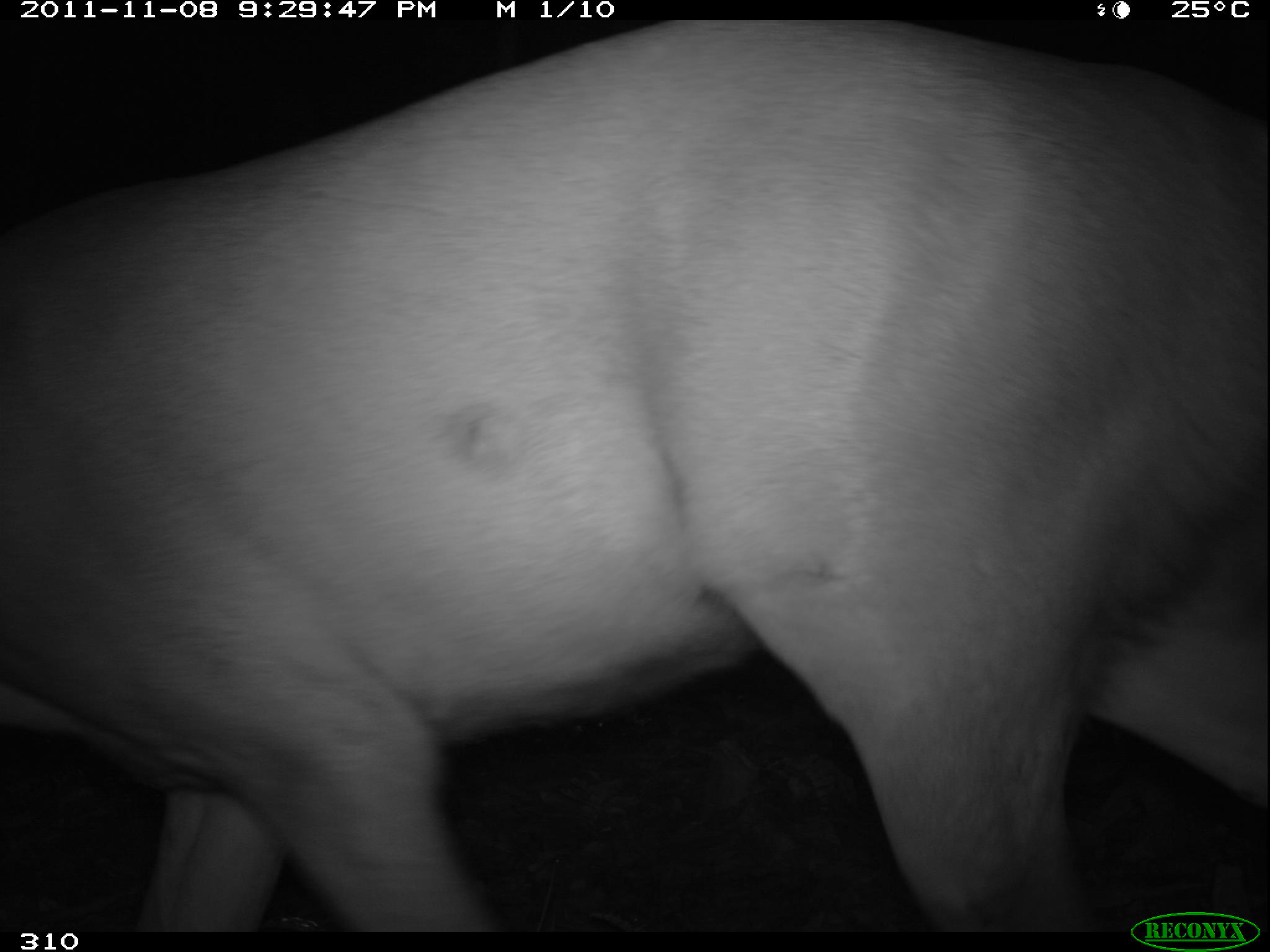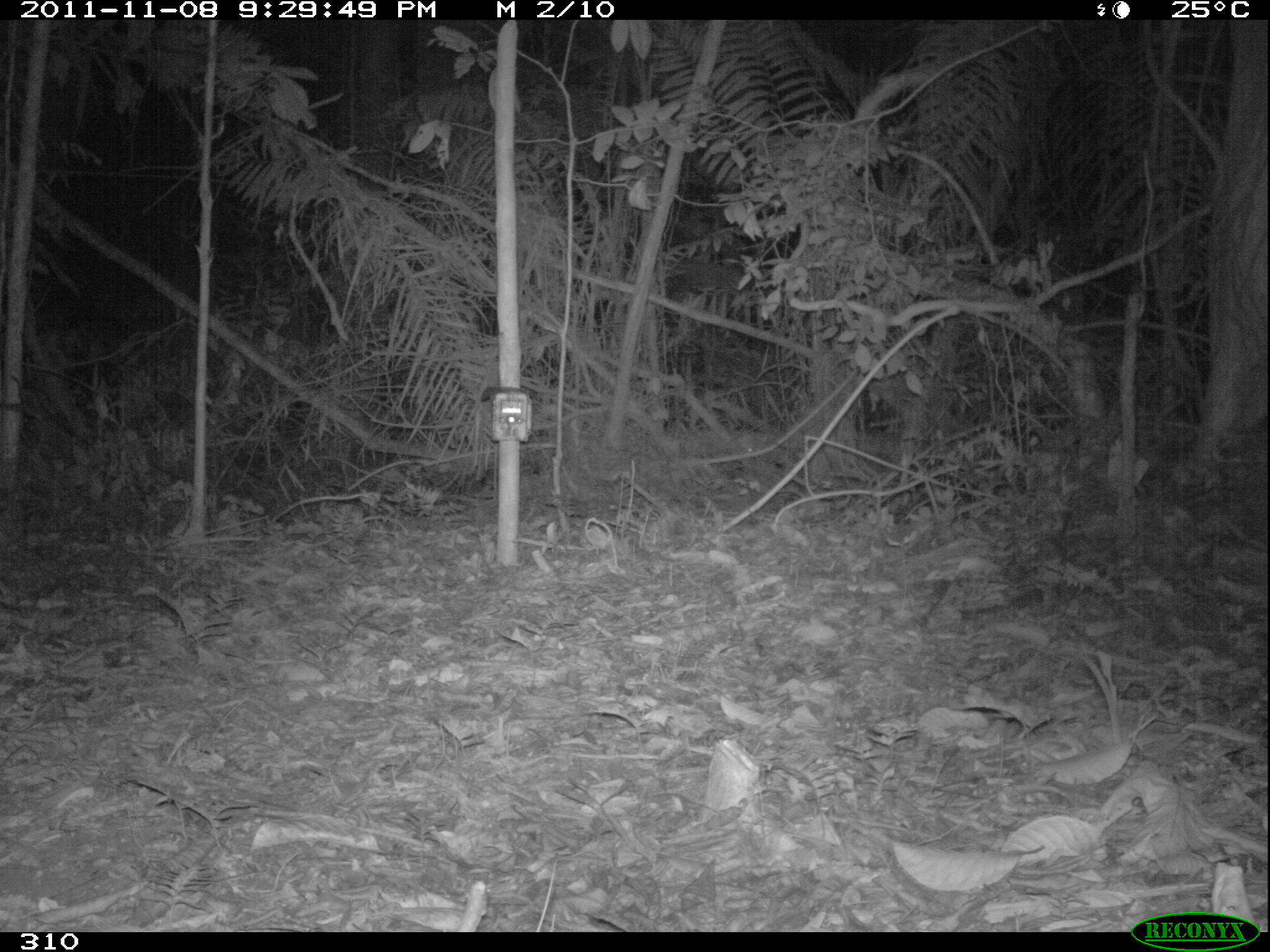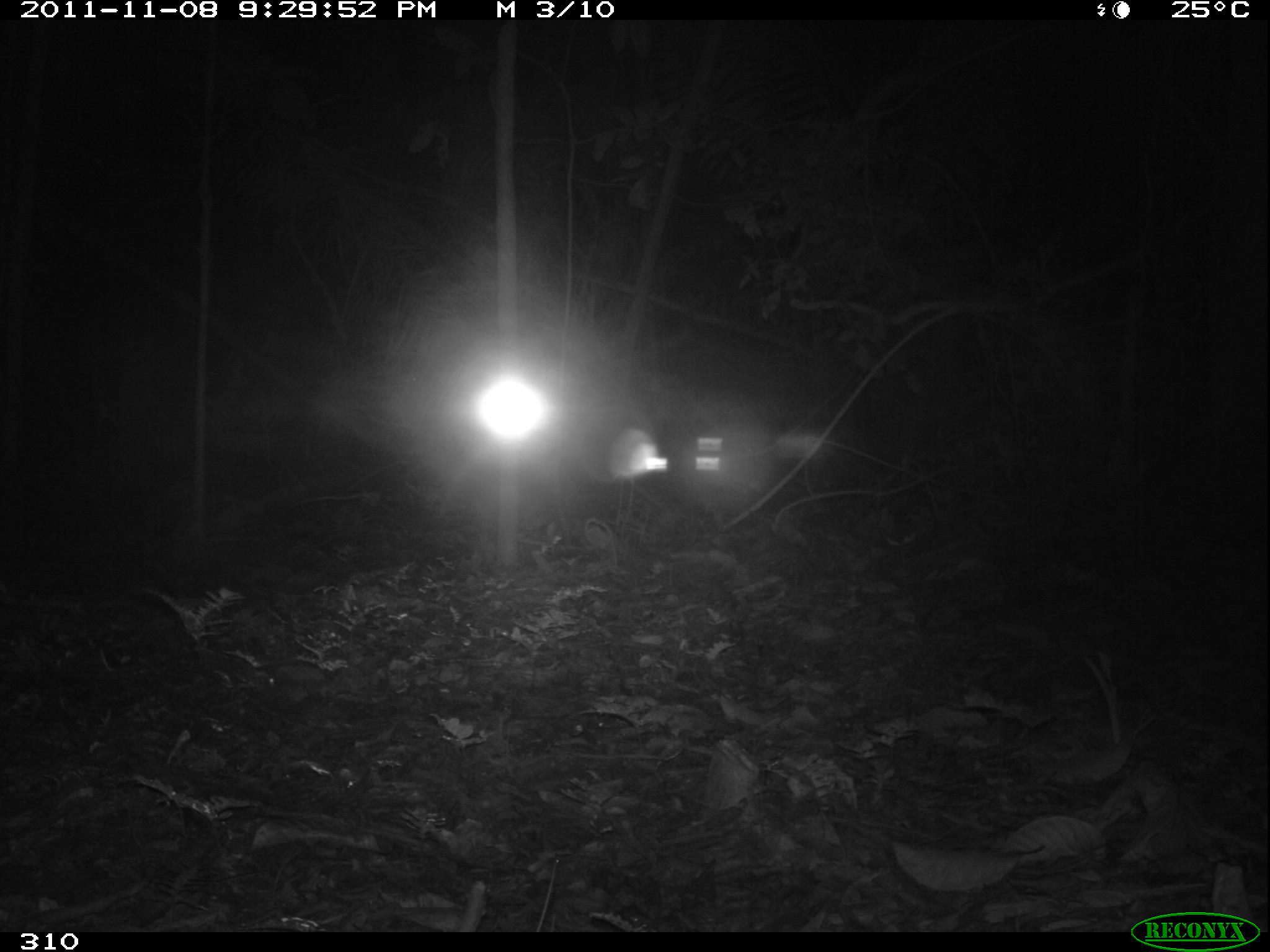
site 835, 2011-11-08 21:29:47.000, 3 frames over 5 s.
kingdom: Animalia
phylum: Chordata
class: Mammalia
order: Artiodactyla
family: Cervidae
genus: Mazama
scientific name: Mazama americana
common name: red brocket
Mazama americana (red brocket).